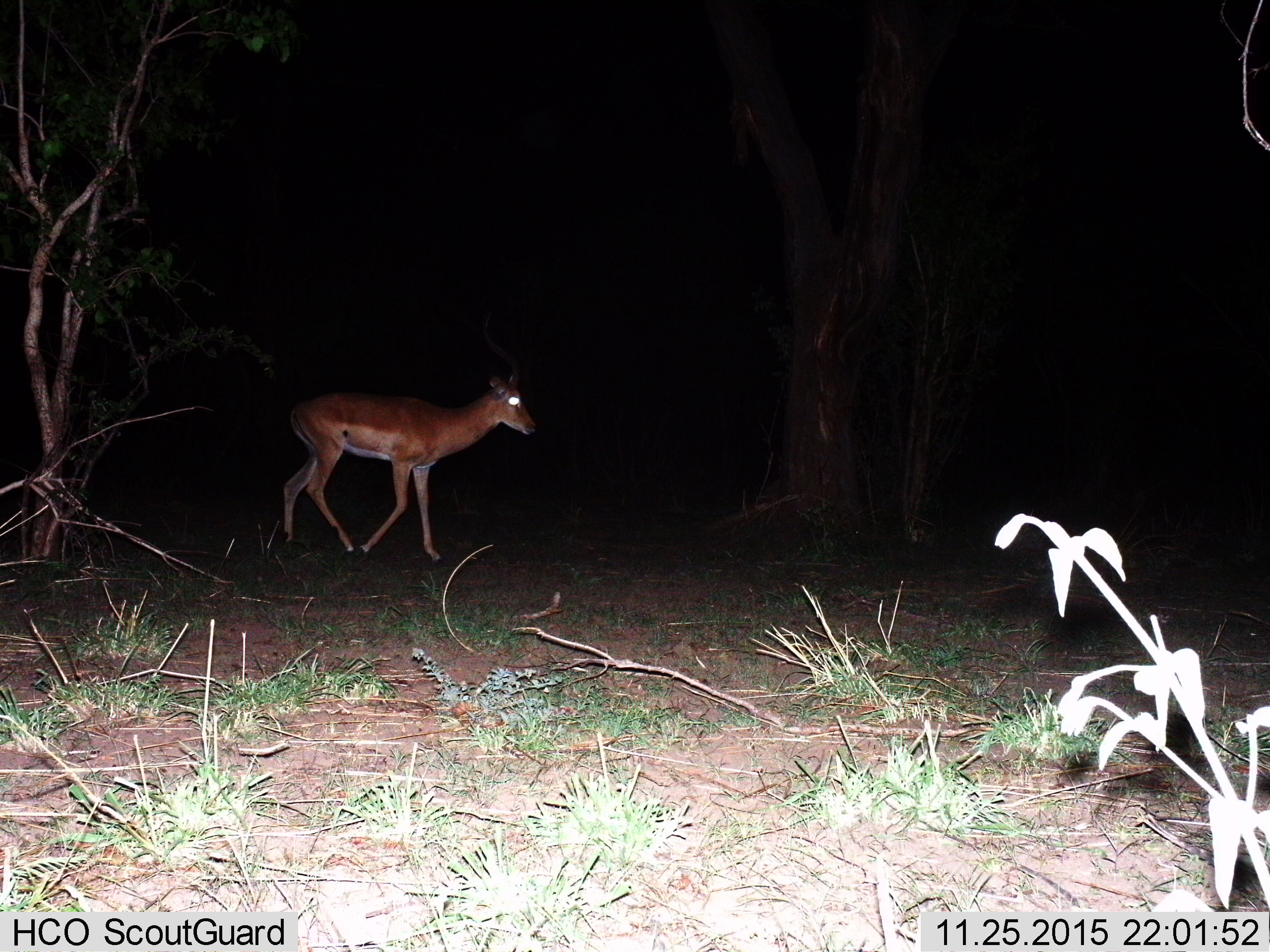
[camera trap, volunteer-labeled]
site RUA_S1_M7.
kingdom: Animalia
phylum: Chordata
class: Mammalia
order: Artiodactyla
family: Bovidae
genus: Aepyceros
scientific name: Aepyceros melampus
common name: impala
Impala (Aepyceros melampus), count 1. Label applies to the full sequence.